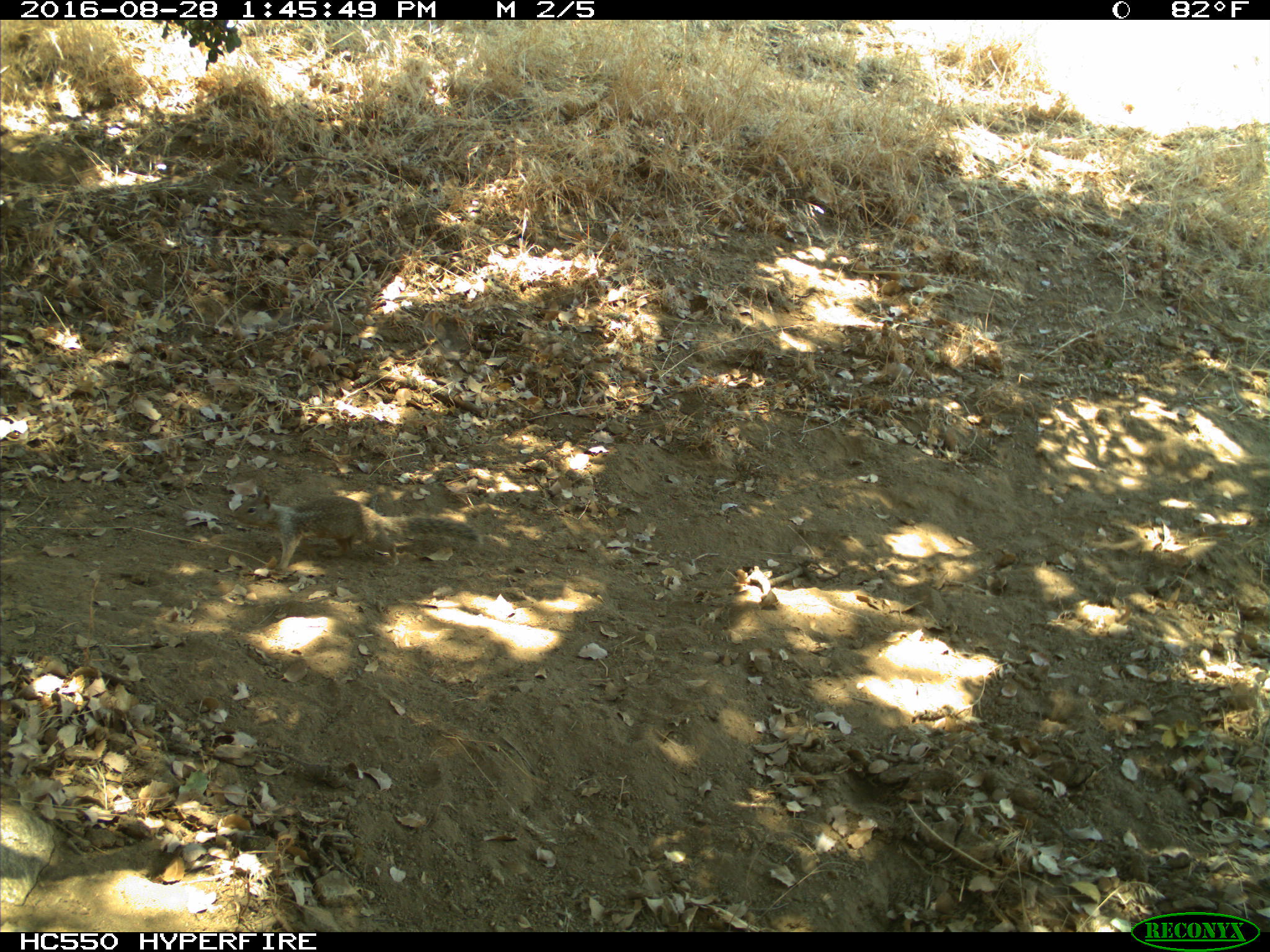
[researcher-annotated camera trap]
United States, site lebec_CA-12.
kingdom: Animalia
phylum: Chordata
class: Mammalia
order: Rodentia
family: Sciuridae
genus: Otospermophilus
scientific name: Otospermophilus beecheyi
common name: california ground squirrel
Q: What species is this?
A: Otospermophilus beecheyi (california ground squirrel).